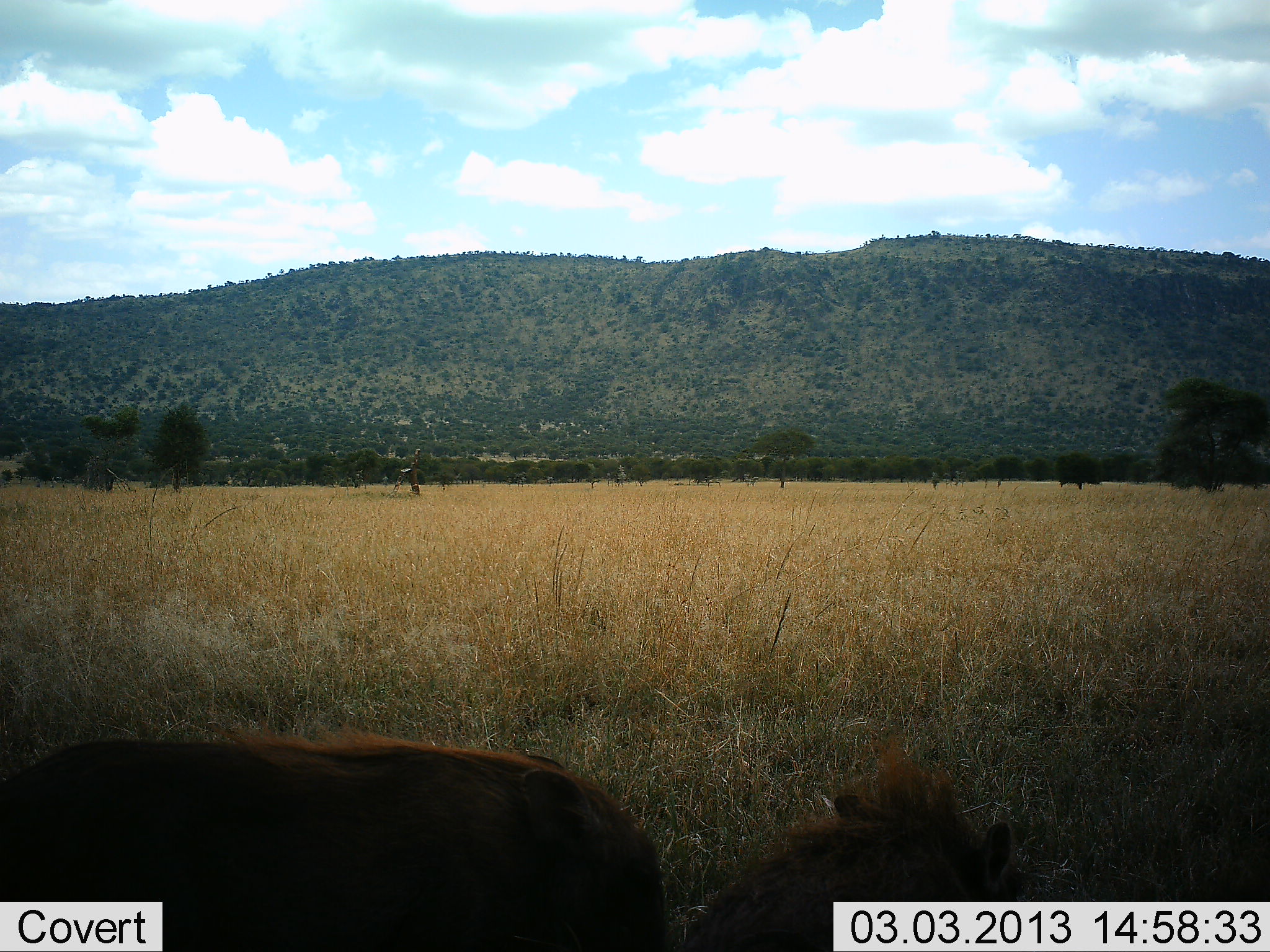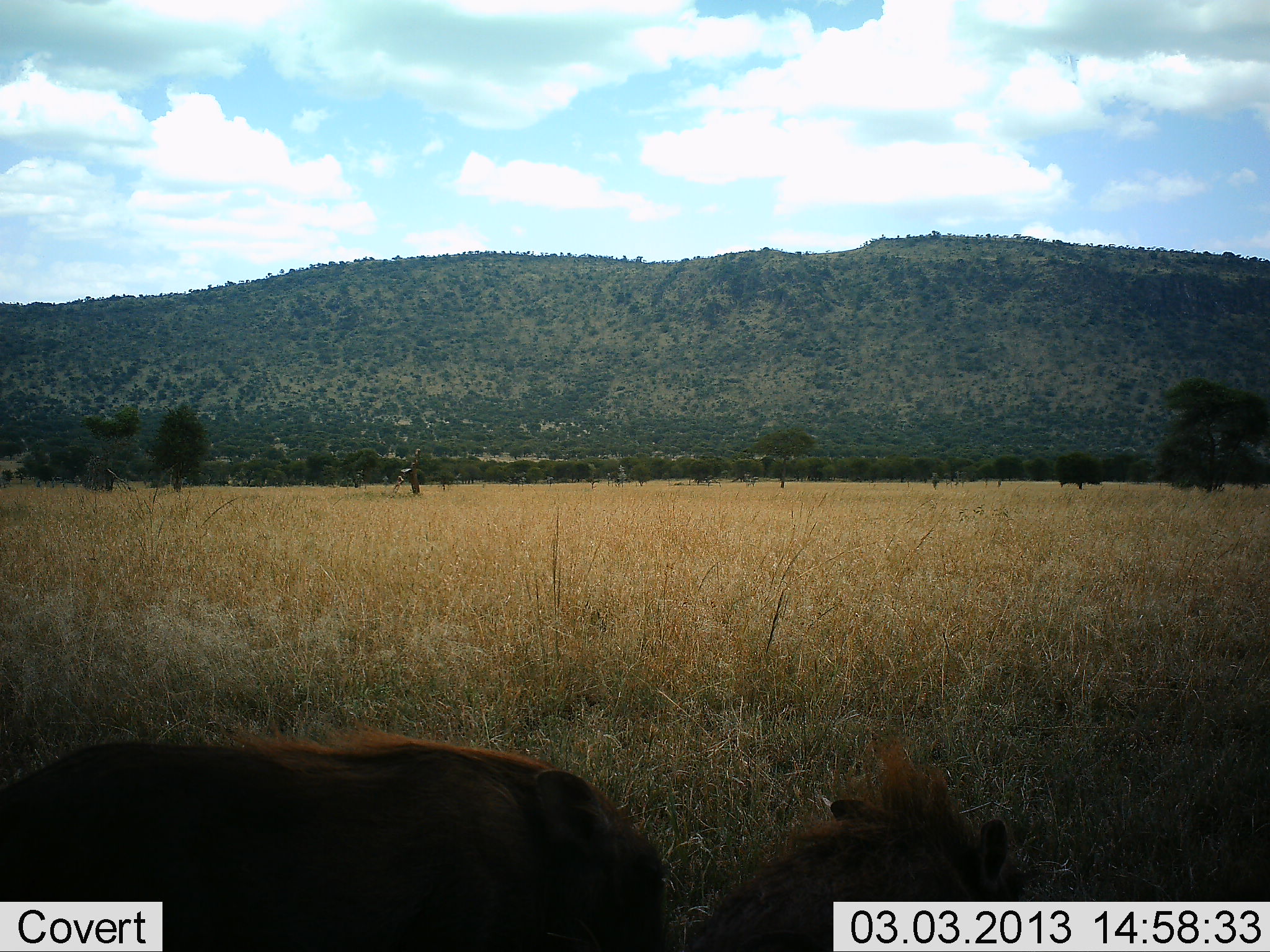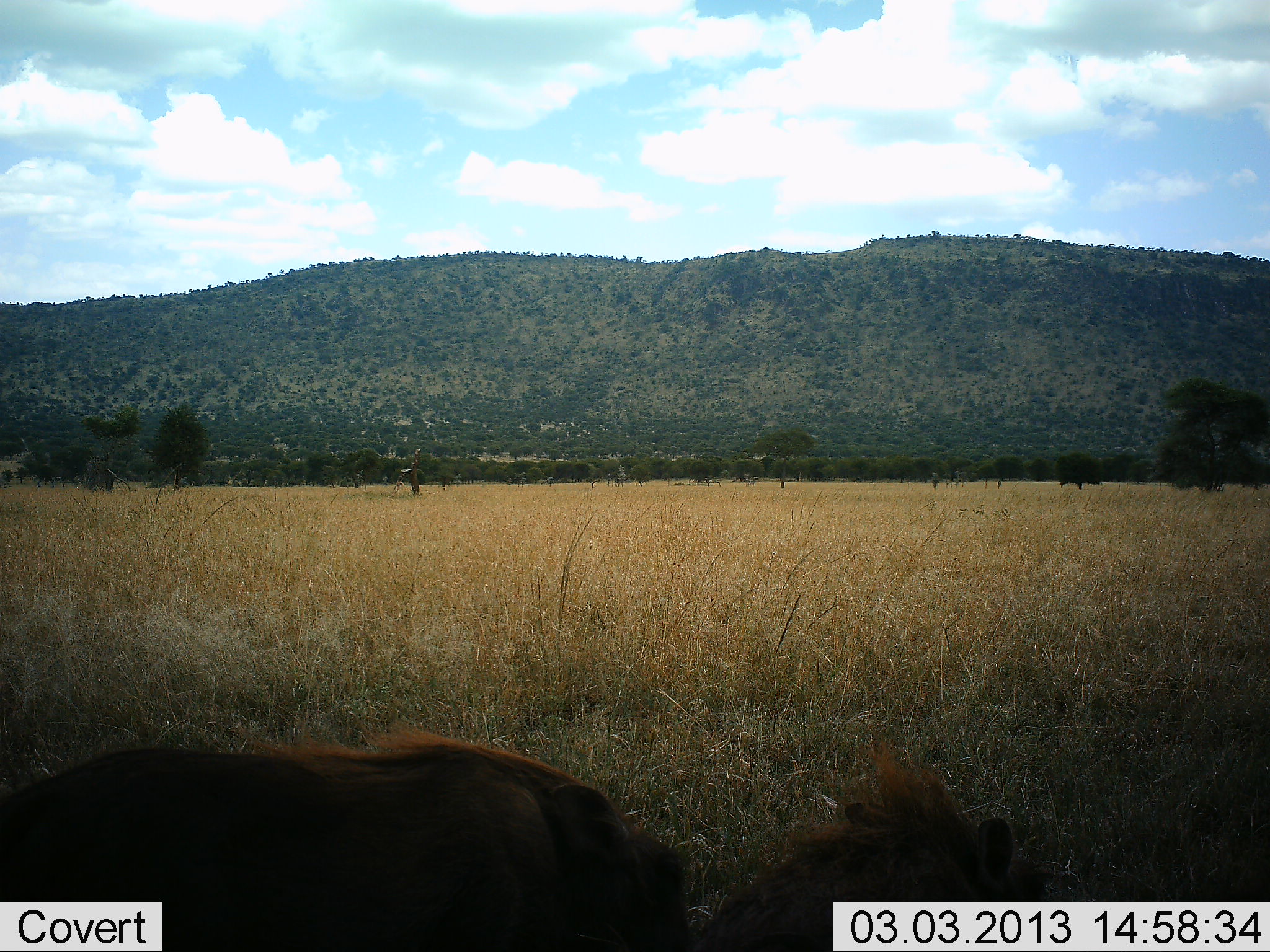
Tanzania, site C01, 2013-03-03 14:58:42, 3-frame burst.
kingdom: Animalia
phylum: Chordata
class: Mammalia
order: Artiodactyla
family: Suidae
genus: Phacochoerus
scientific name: Phacochoerus africanus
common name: warthog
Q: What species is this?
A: Warthog (Phacochoerus africanus).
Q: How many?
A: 2.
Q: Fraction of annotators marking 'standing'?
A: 67%.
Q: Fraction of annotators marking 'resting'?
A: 12%.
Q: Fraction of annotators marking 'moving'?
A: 0%.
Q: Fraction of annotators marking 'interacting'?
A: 4%.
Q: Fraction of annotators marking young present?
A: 0%.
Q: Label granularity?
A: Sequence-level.